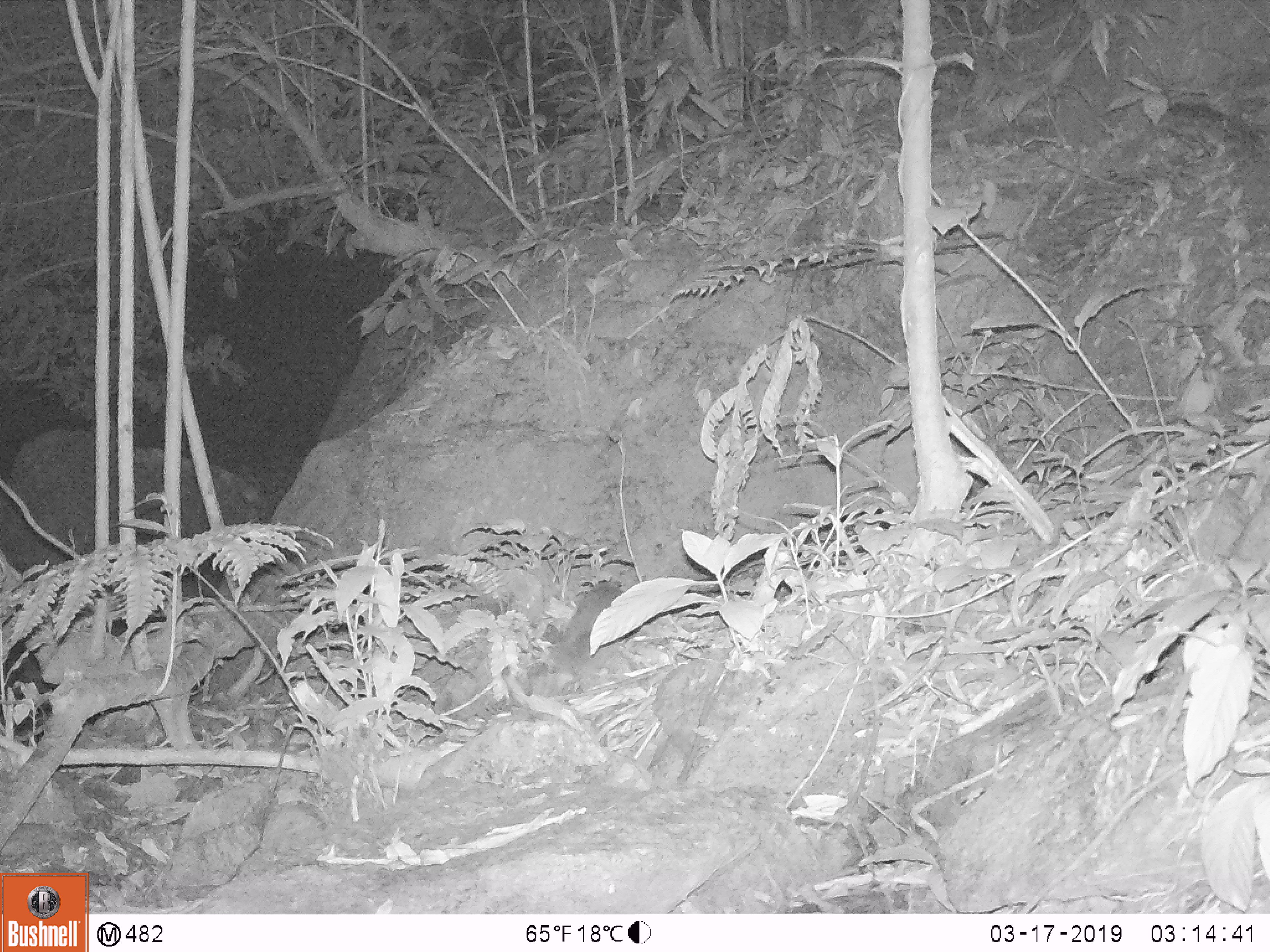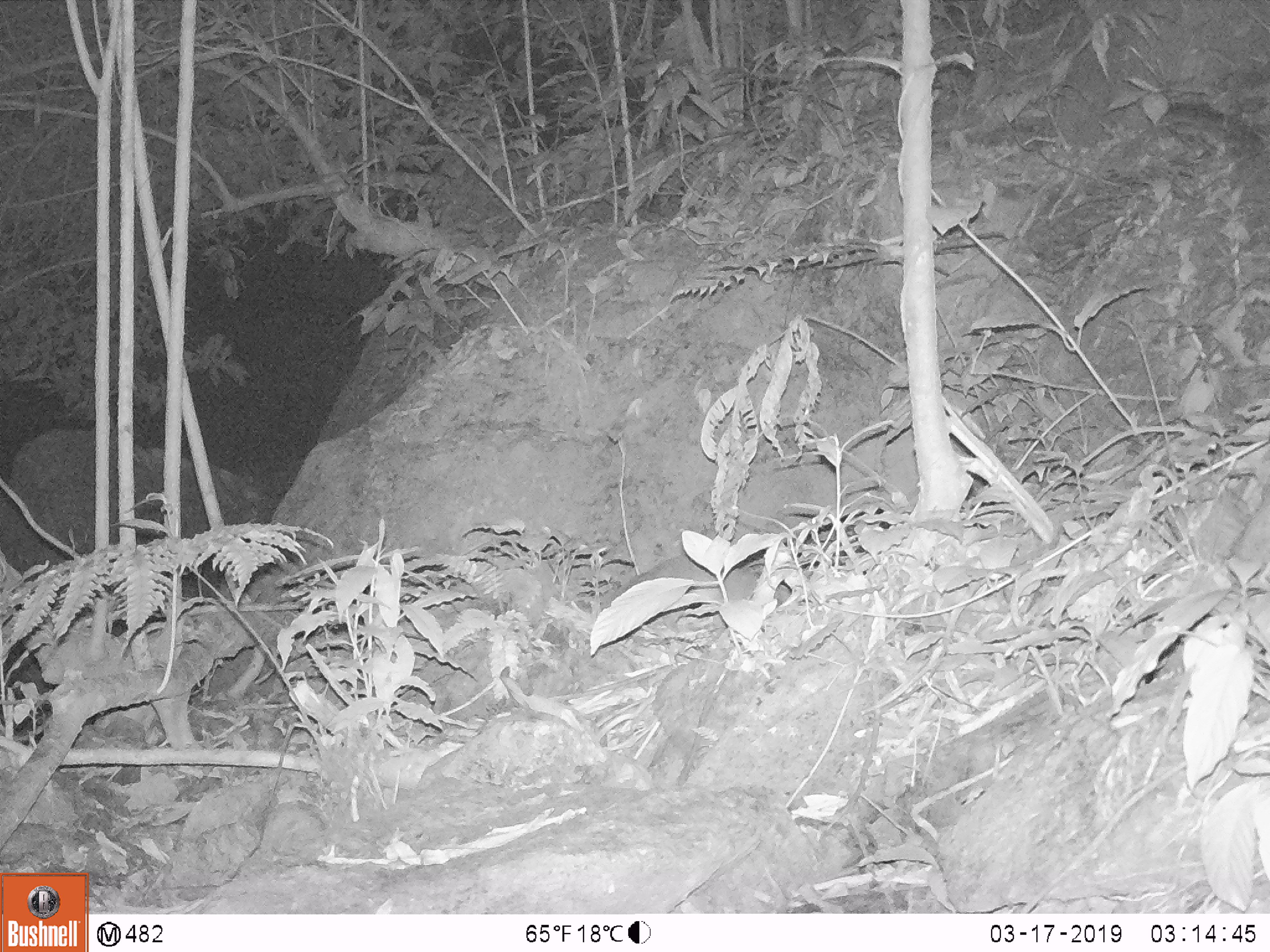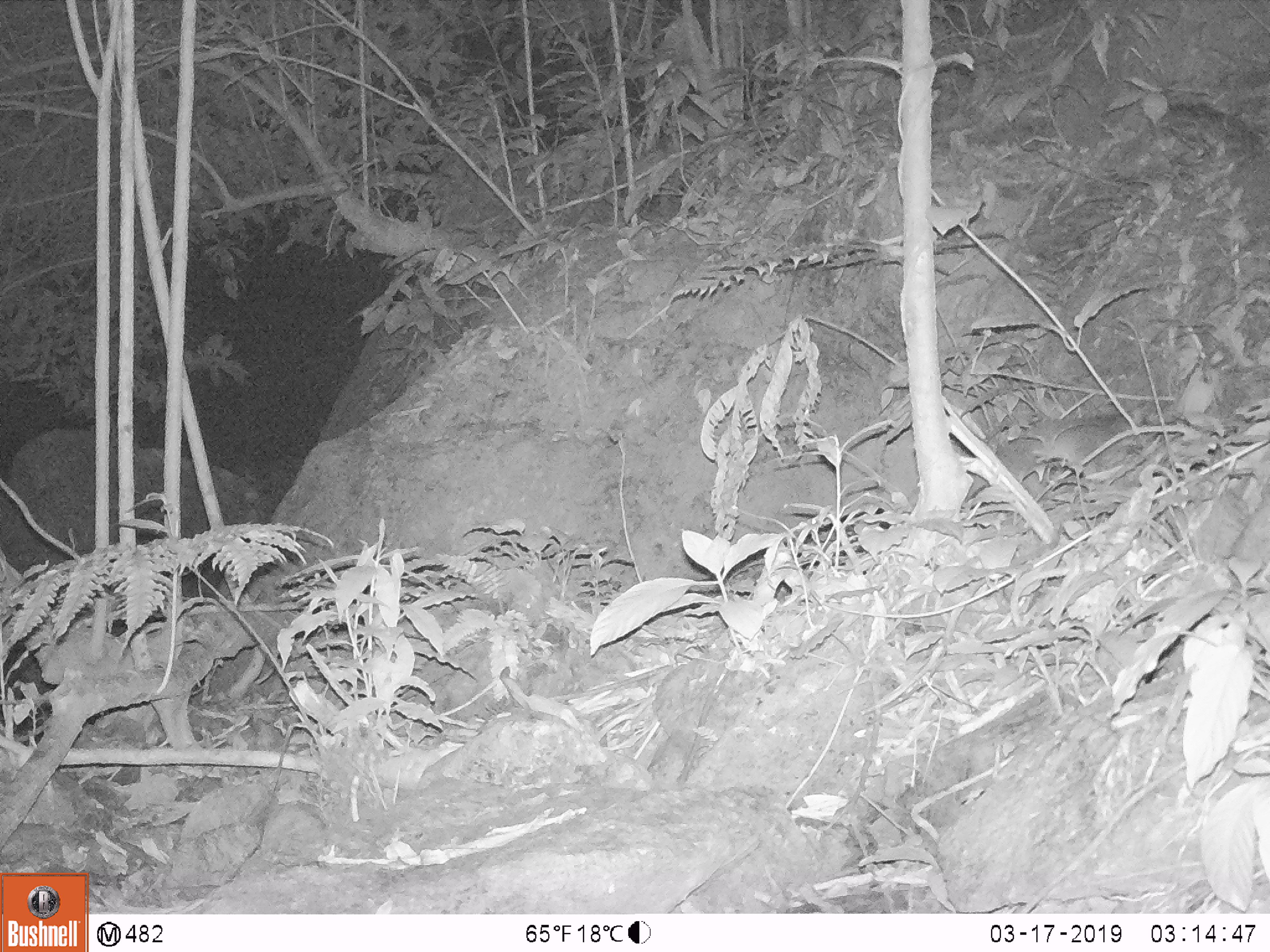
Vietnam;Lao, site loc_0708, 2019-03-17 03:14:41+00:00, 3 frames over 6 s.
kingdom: Animalia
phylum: Chordata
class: Mammalia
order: Carnivora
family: Mustelidae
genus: Melogale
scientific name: Melogale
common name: ferret badger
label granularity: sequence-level